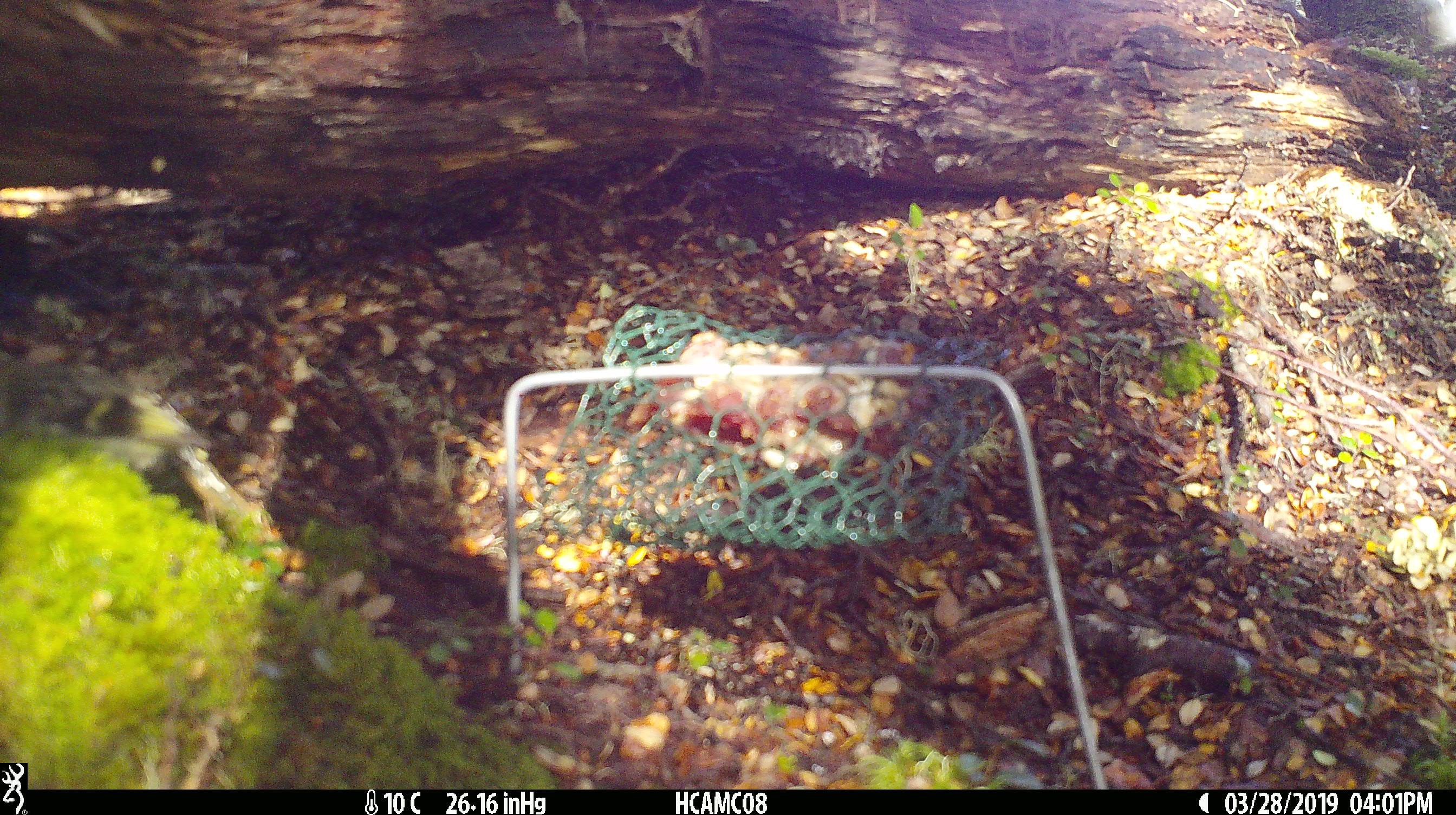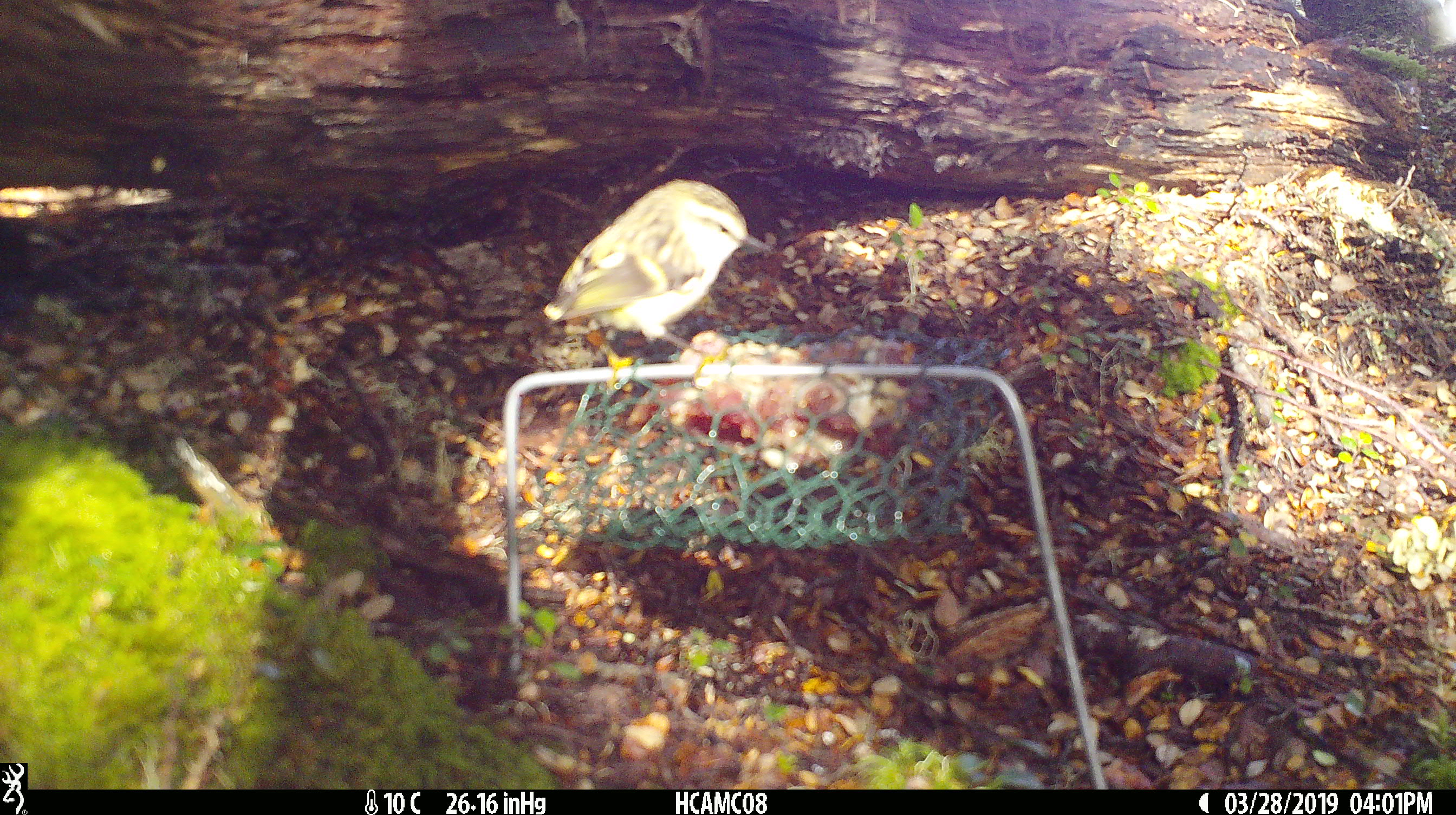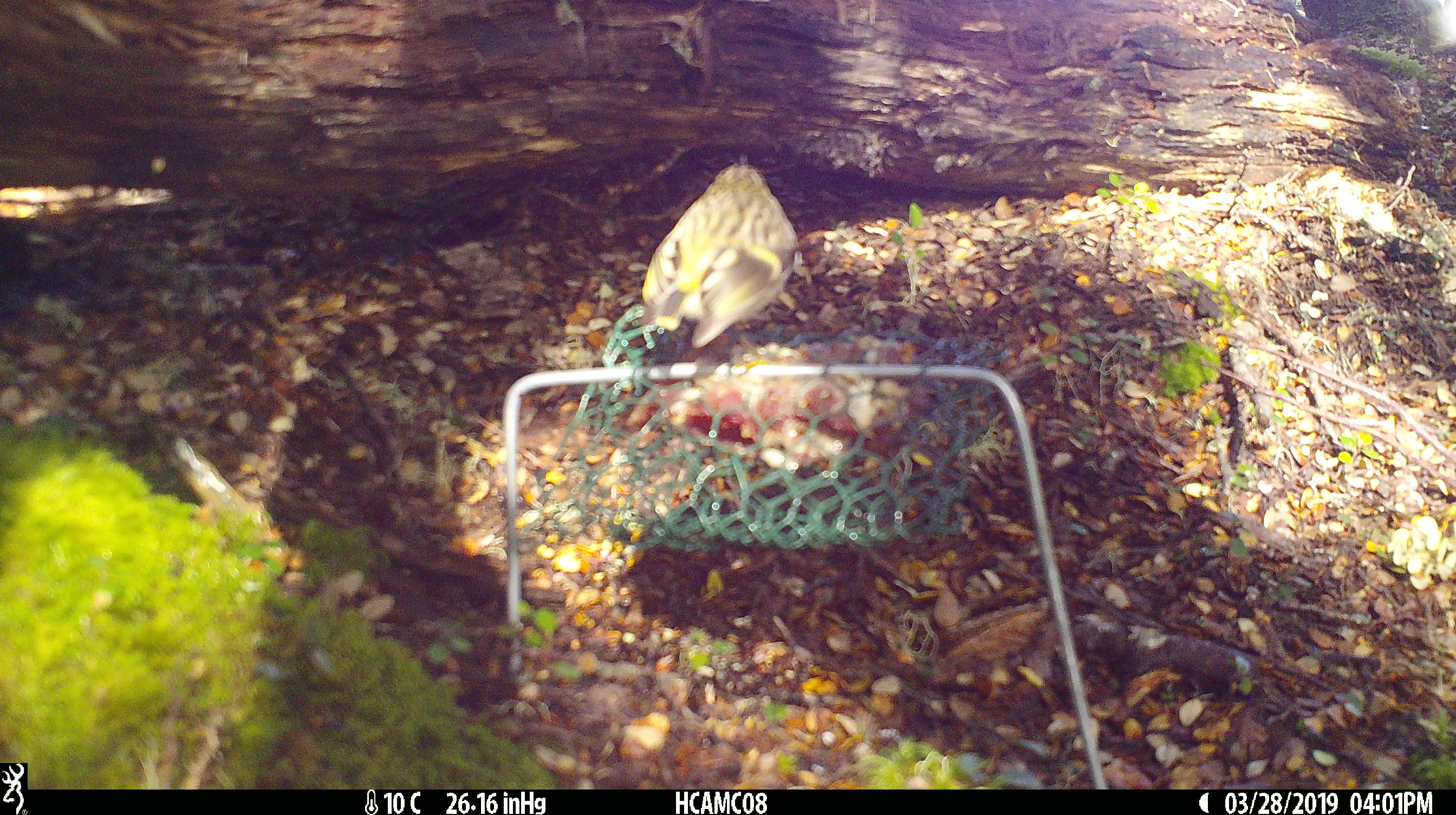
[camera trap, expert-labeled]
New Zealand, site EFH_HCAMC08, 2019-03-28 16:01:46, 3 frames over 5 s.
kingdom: Animalia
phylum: Chordata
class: Aves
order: Passeriformes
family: Acanthisittidae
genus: Acanthisitta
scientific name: Acanthisitta chloris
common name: rifleman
Rifleman (Acanthisitta chloris).